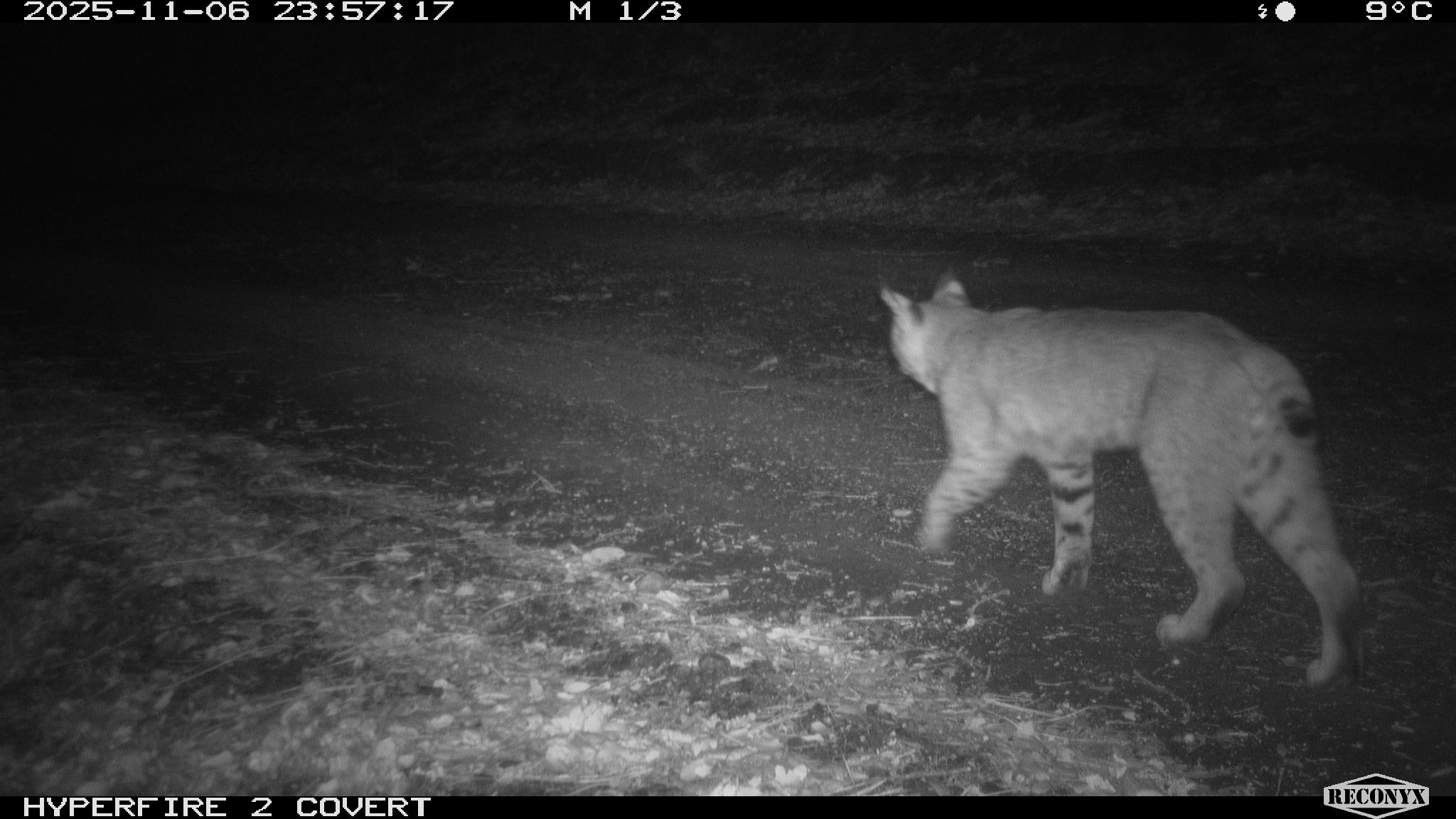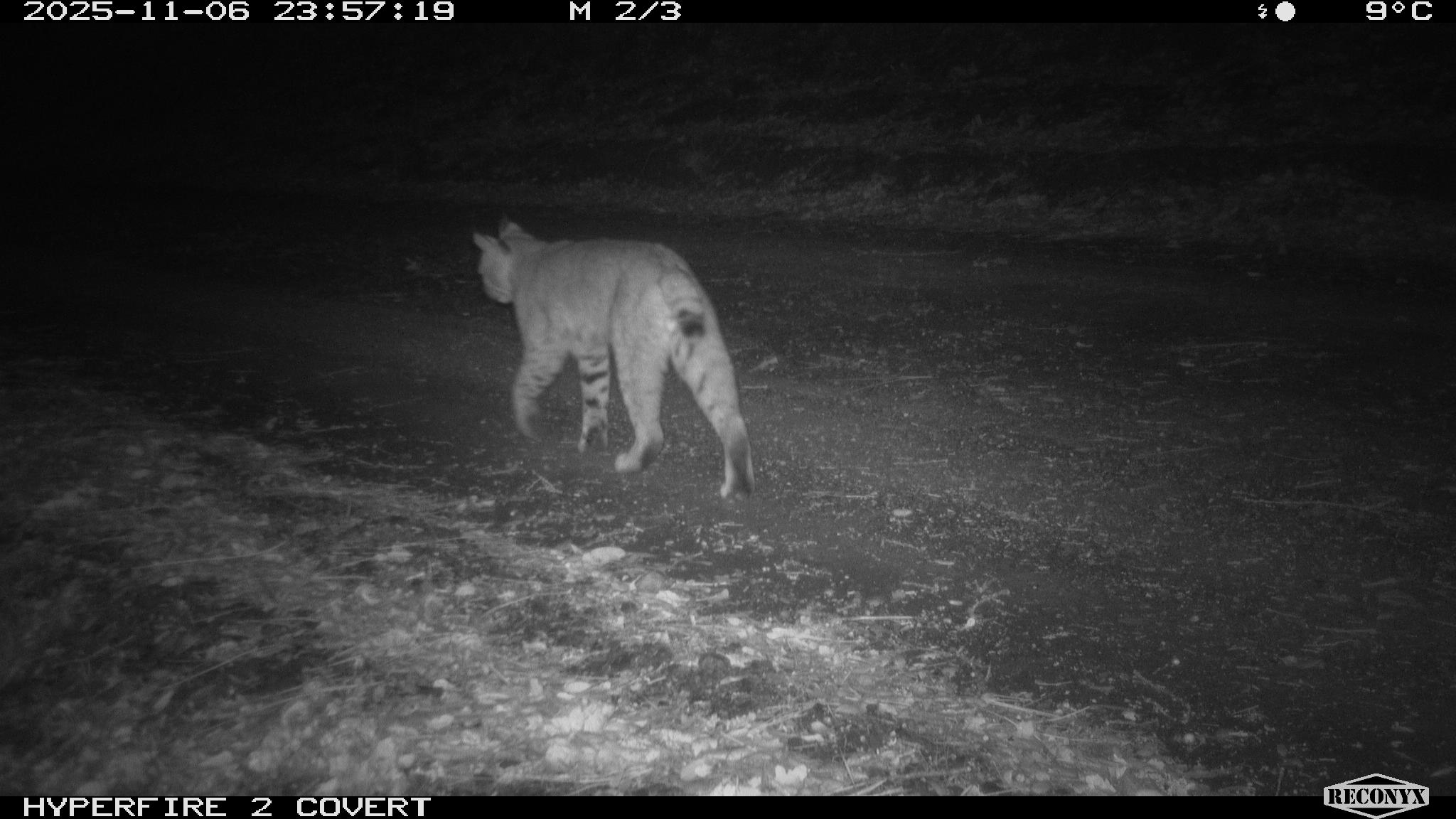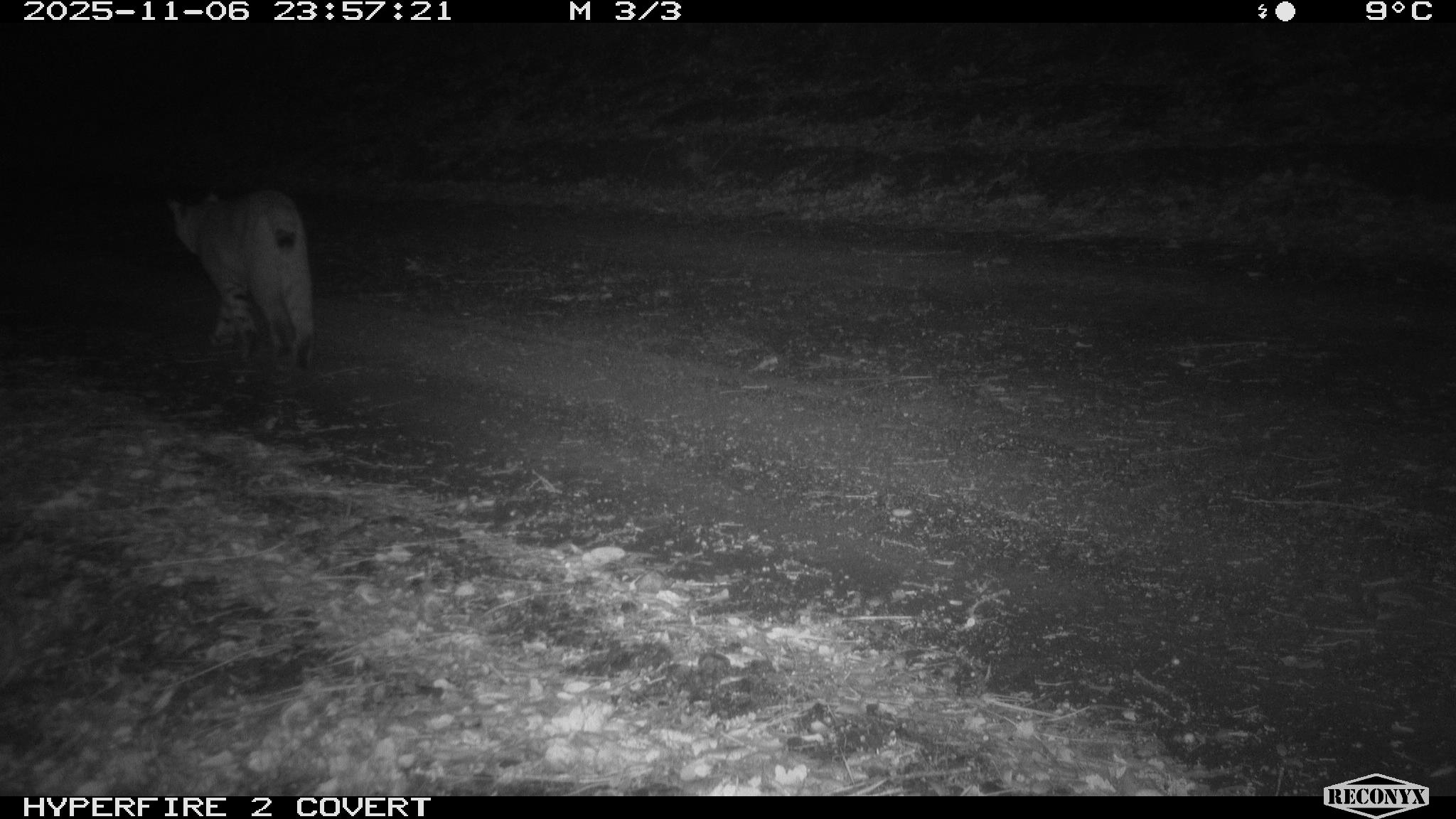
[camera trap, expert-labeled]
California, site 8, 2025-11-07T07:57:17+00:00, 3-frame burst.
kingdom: Animalia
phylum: Chordata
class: Mammalia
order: Carnivora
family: Felidae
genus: Lynx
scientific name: Lynx rufus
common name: bobcat